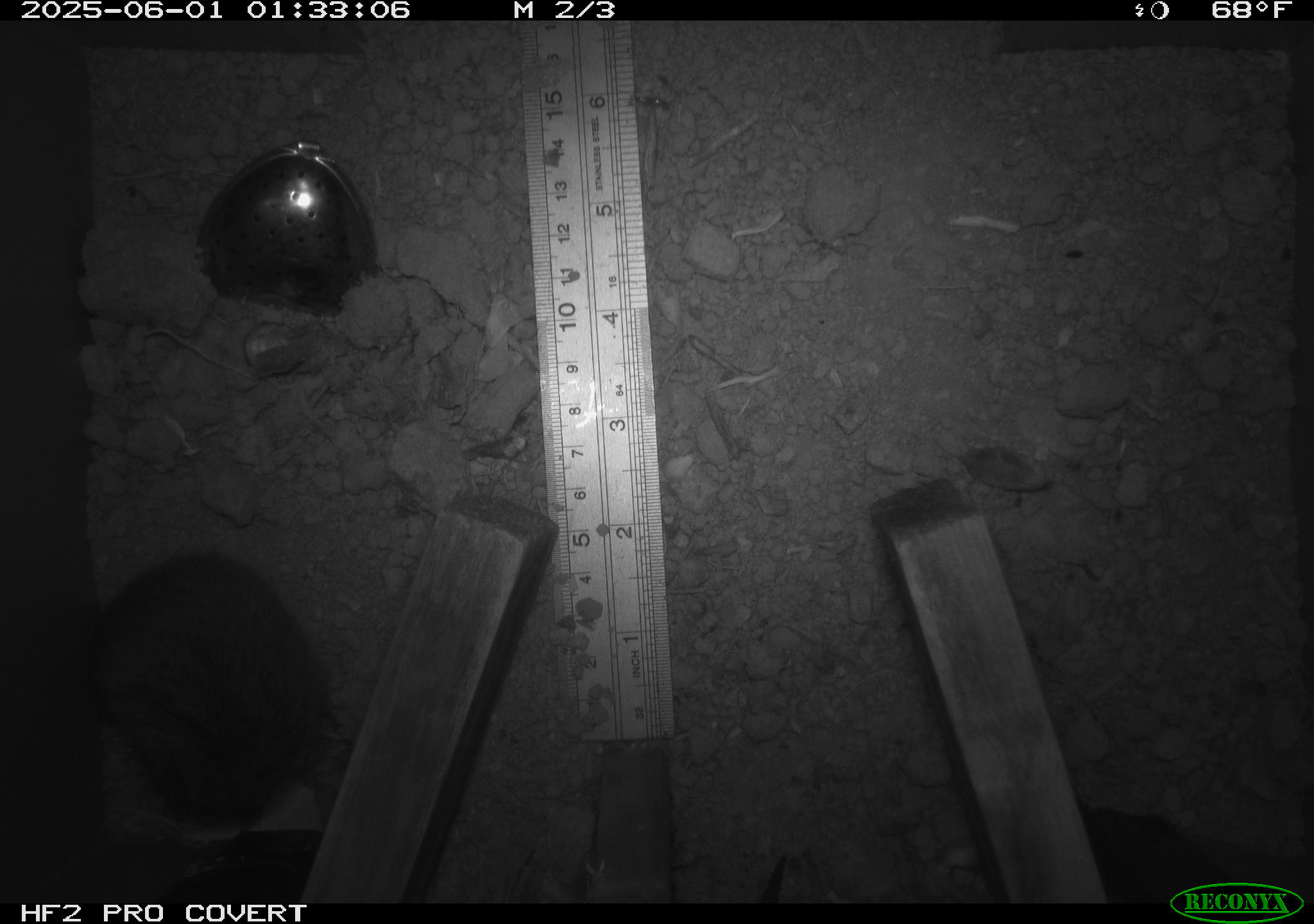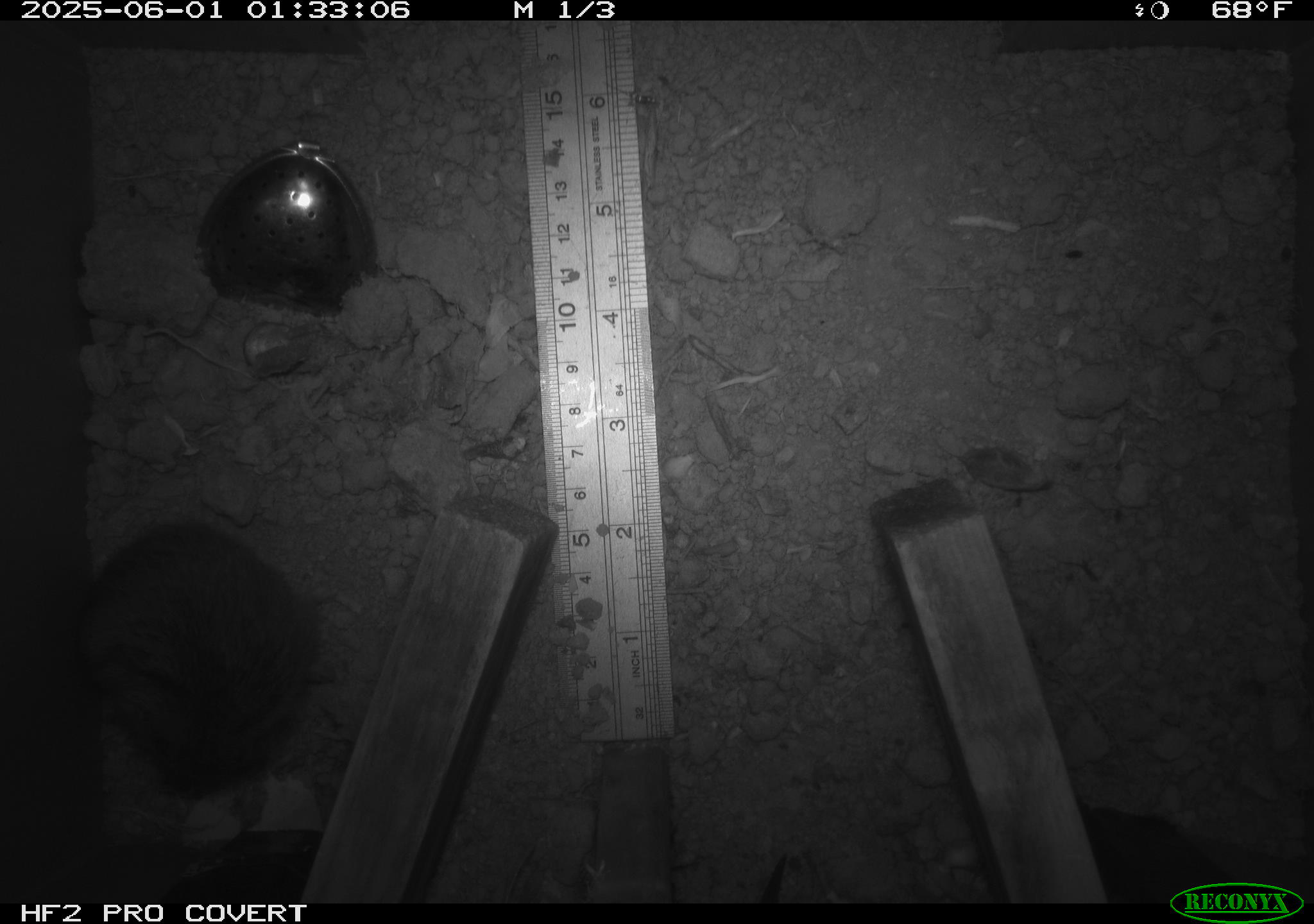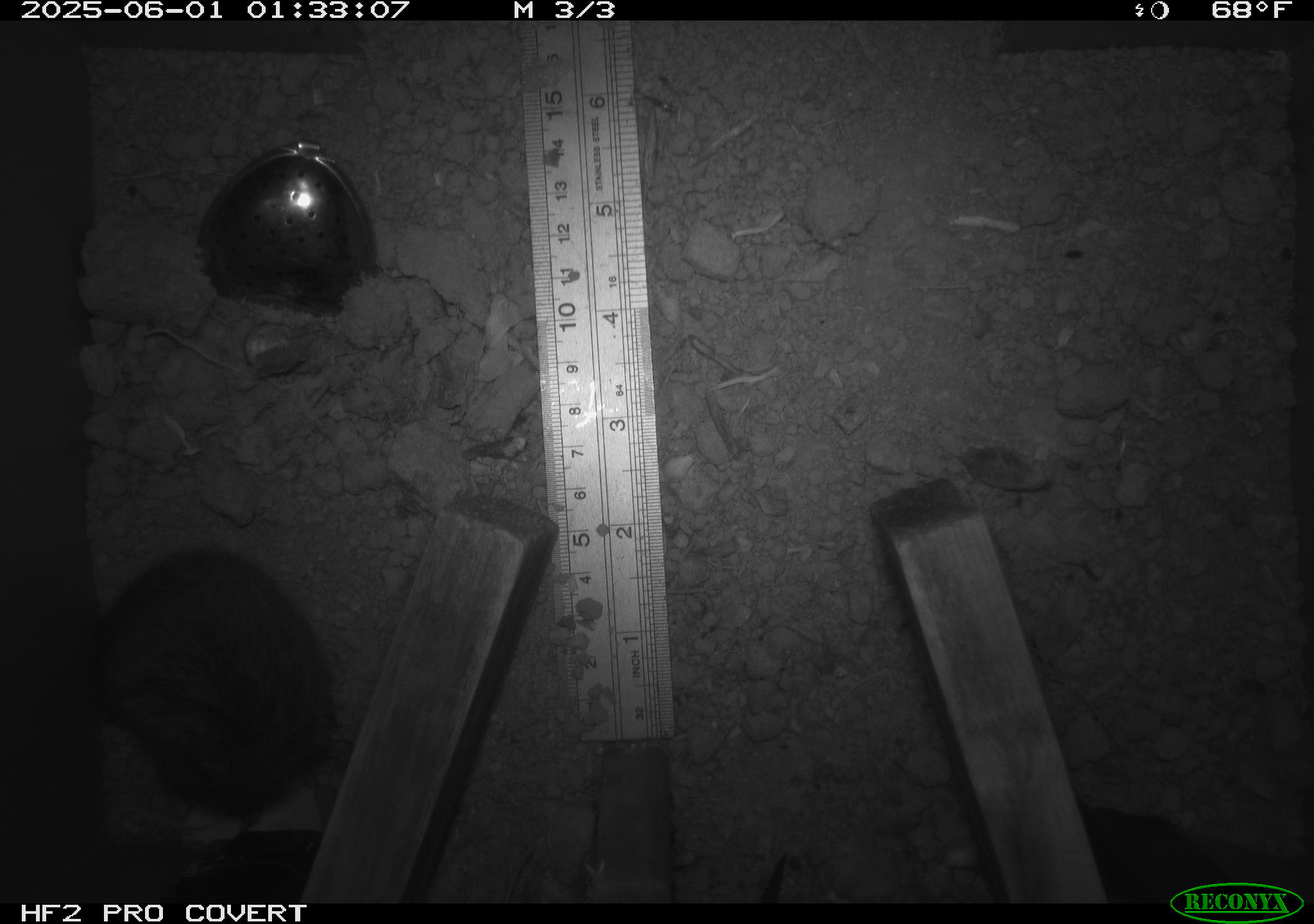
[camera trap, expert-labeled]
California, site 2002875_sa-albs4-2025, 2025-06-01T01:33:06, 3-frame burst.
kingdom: Animalia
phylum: Chordata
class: Mammalia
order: Rodentia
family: Cricetidae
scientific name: Arvicolinae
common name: voles, lemmings, and muskrats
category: arvicolinae subfamily